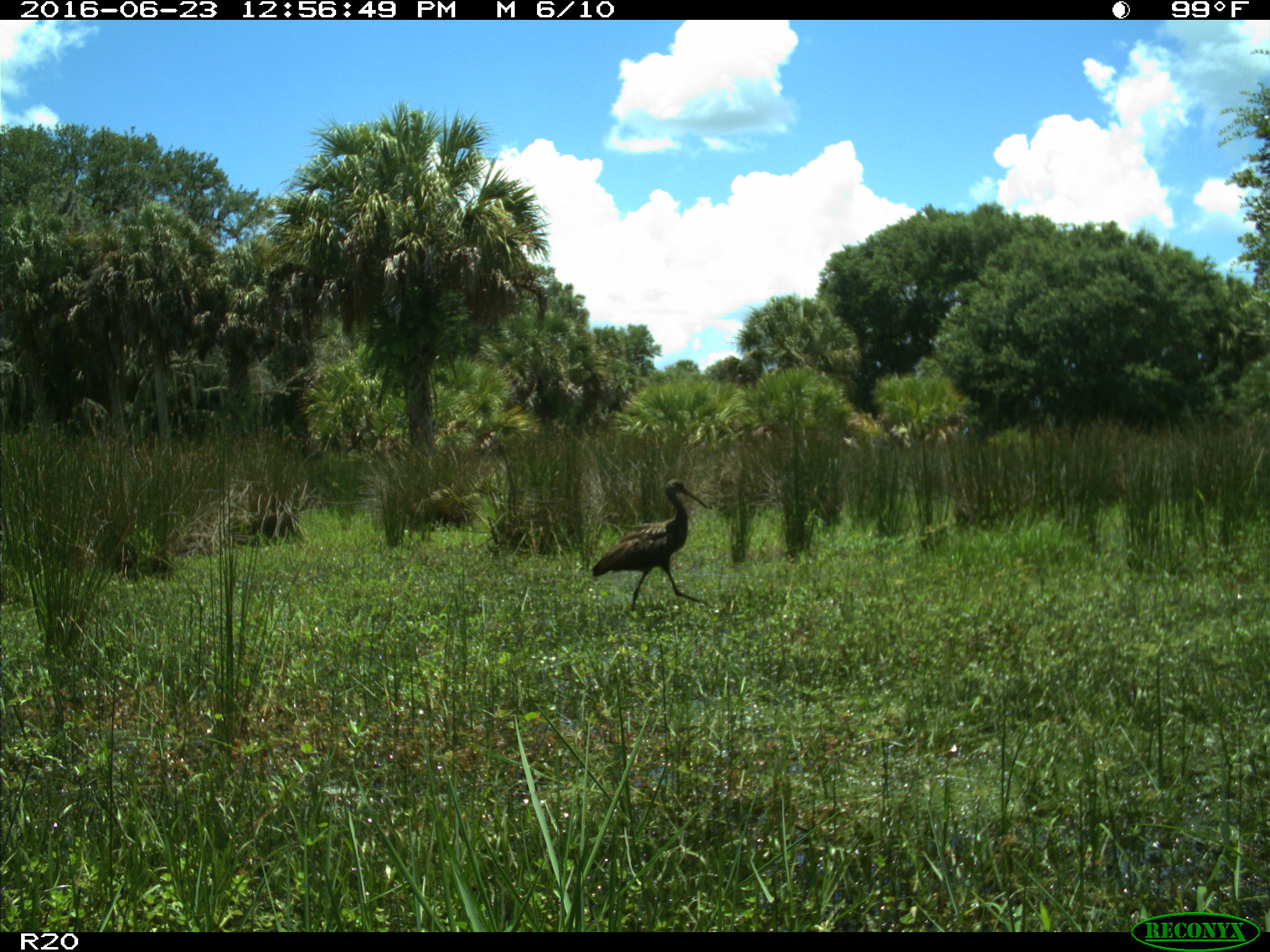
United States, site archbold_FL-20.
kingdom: Animalia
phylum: Chordata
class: Aves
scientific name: Aves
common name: birds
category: unidentified bird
Unidentified bird (birds) (Aves).